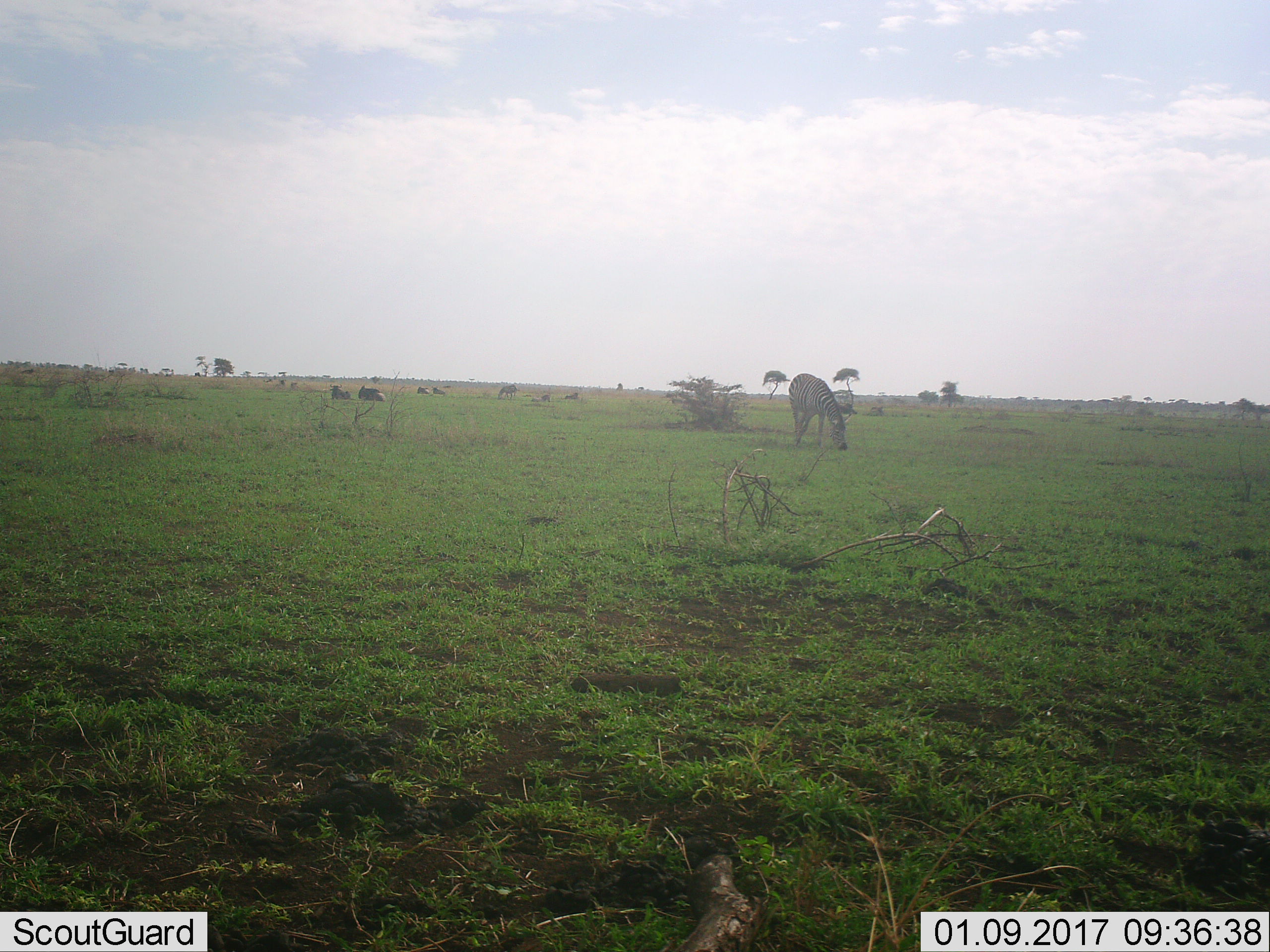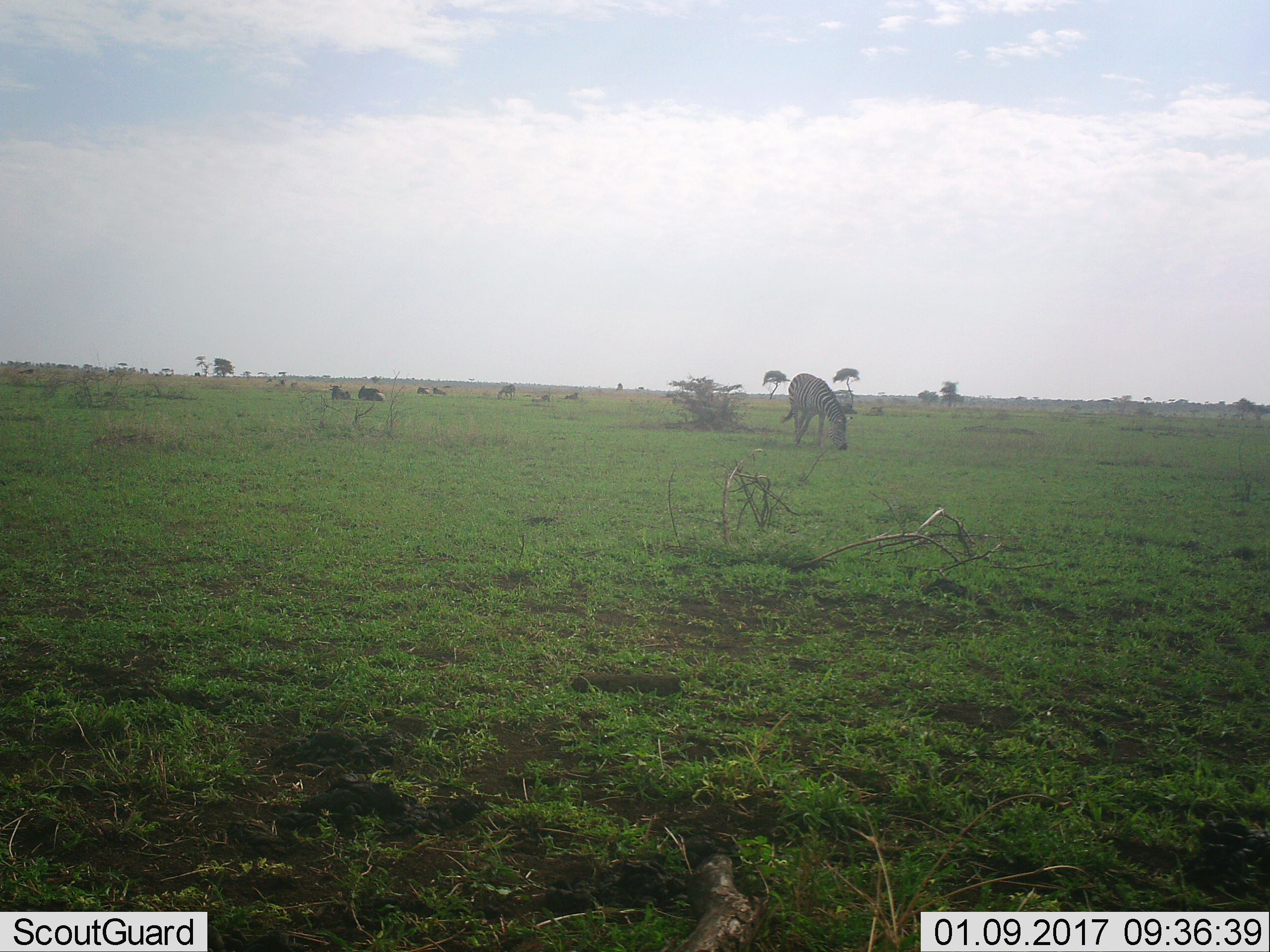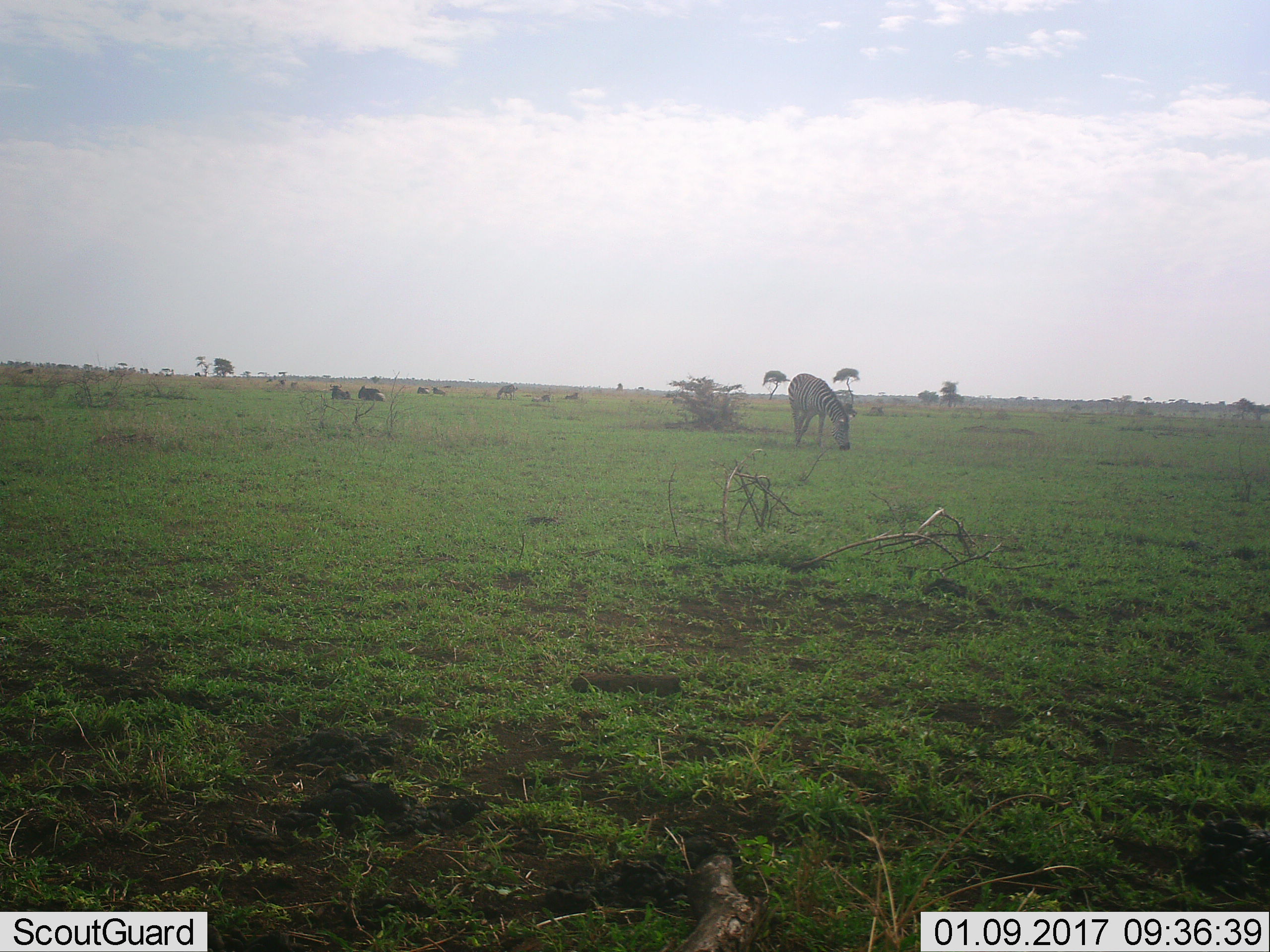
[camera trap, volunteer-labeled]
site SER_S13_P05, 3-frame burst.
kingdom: Animalia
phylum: Chordata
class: Mammalia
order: Perissodactyla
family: Equidae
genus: Equus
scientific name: Equus quagga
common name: plains zebra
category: zebraplains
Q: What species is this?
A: Zebraplains (plains zebra) (Equus quagga).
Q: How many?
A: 2.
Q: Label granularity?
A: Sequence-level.